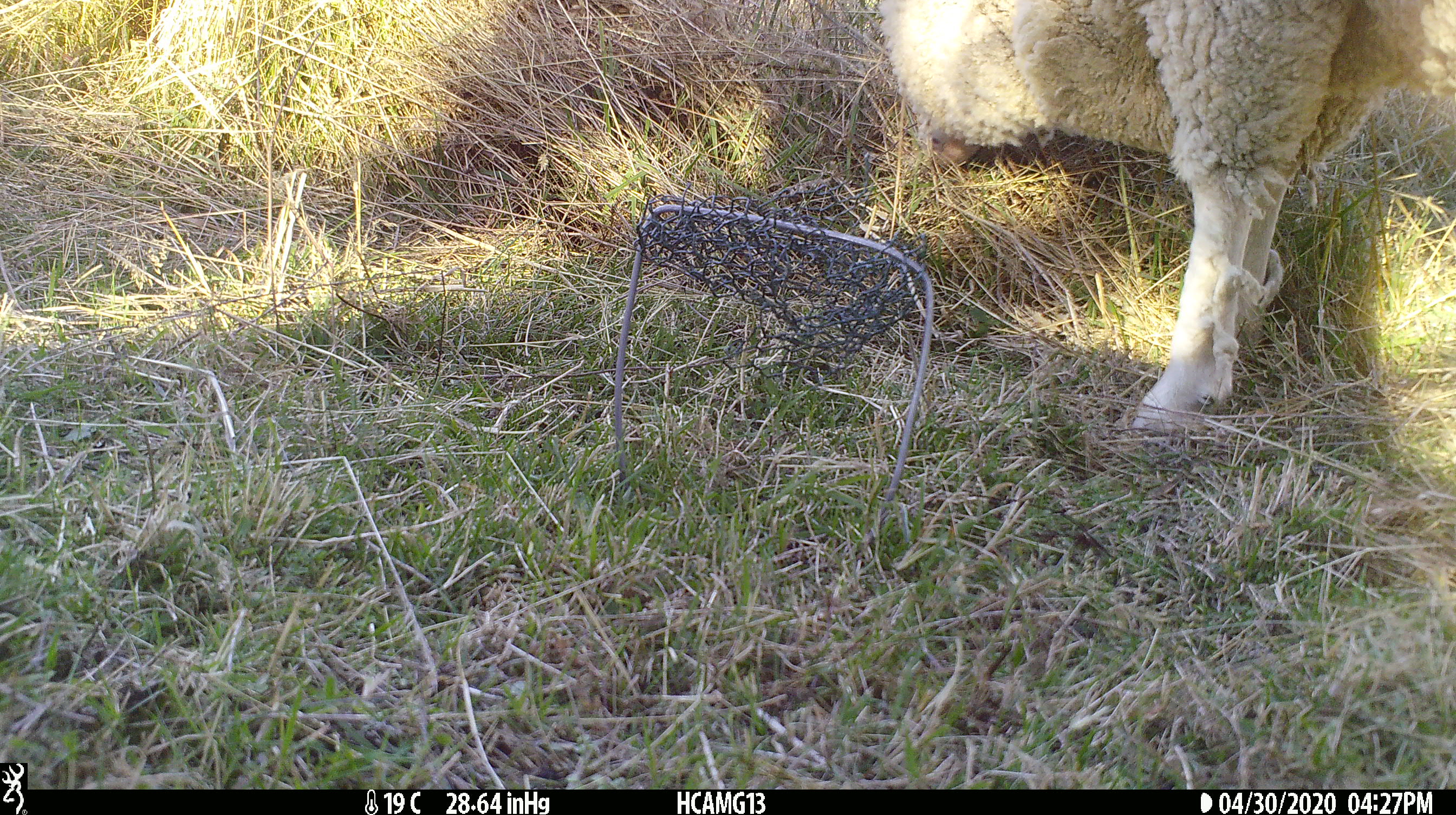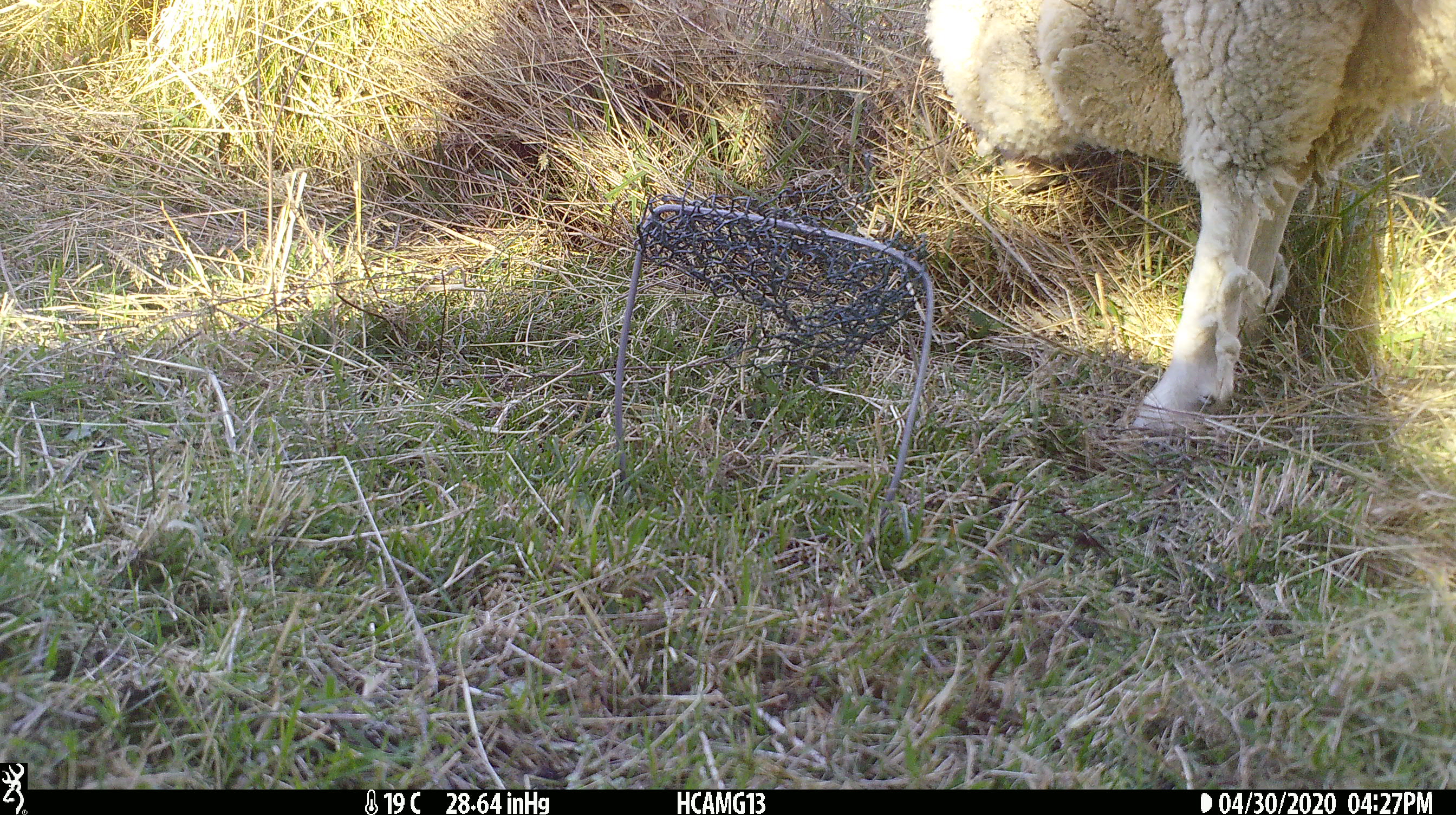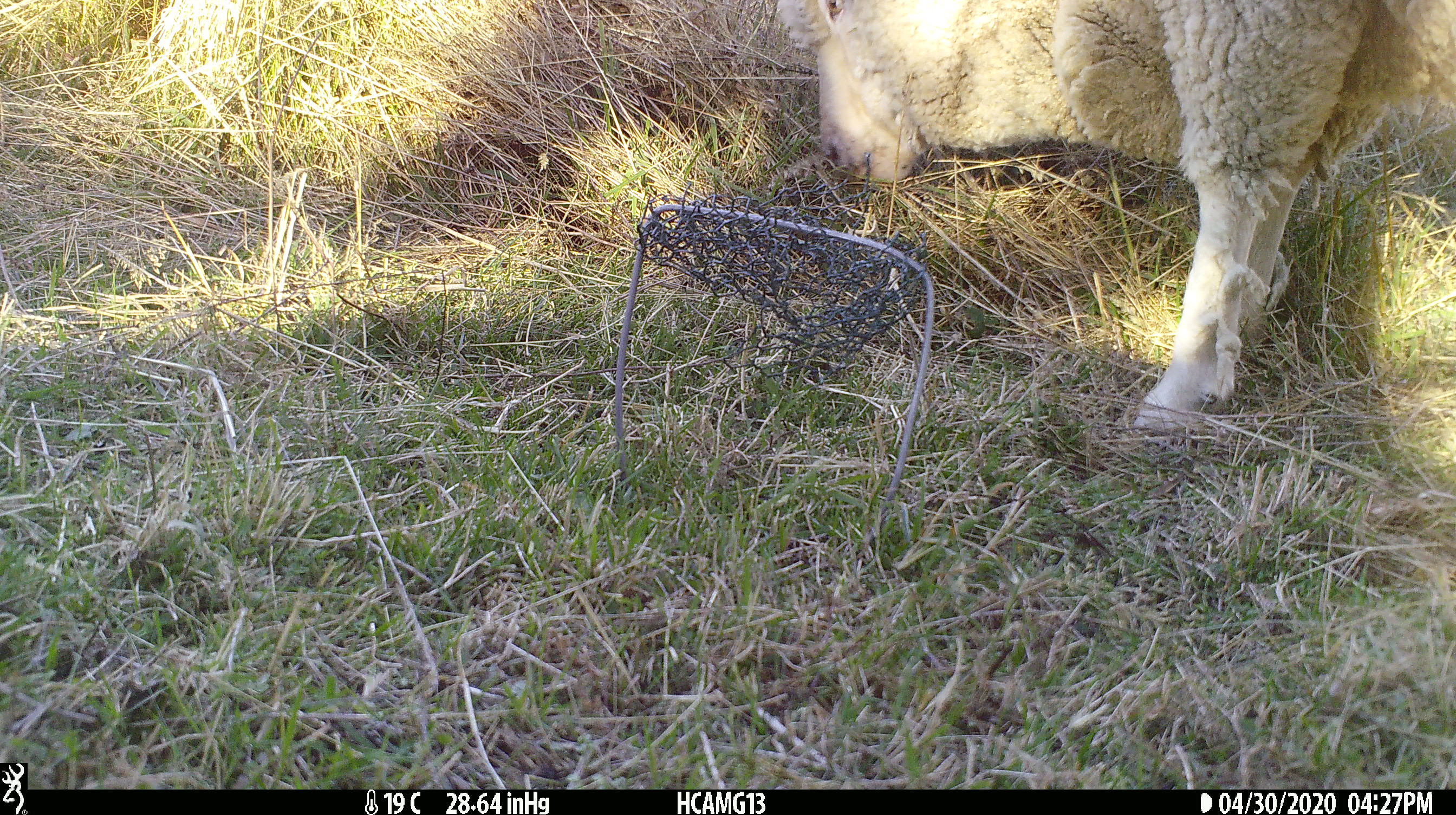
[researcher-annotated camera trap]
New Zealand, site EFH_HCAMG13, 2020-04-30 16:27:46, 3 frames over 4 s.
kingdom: Animalia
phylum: Chordata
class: Mammalia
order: Artiodactyla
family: Bovidae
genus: Ovis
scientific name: Ovis aries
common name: domestic sheep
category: sheep